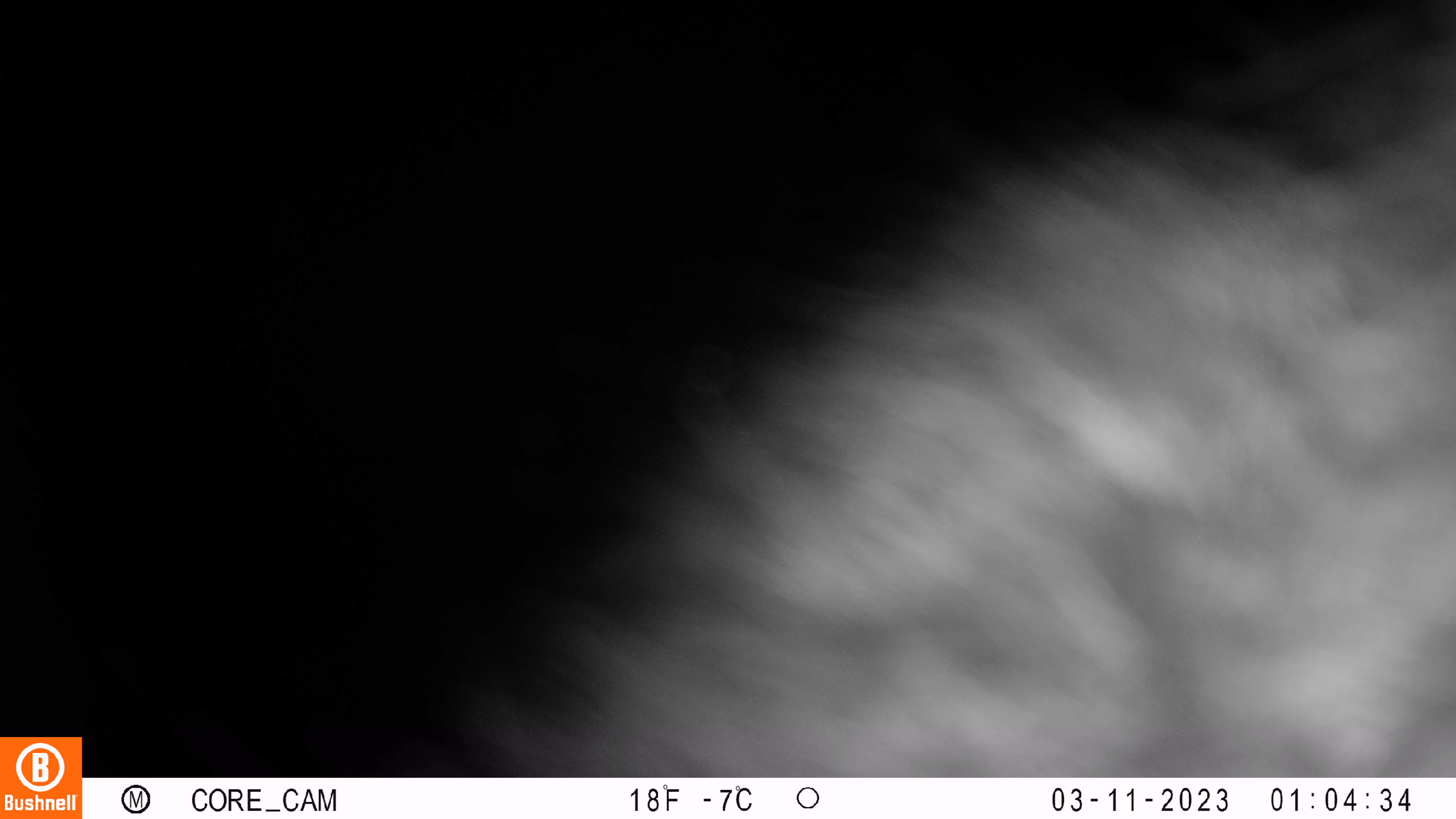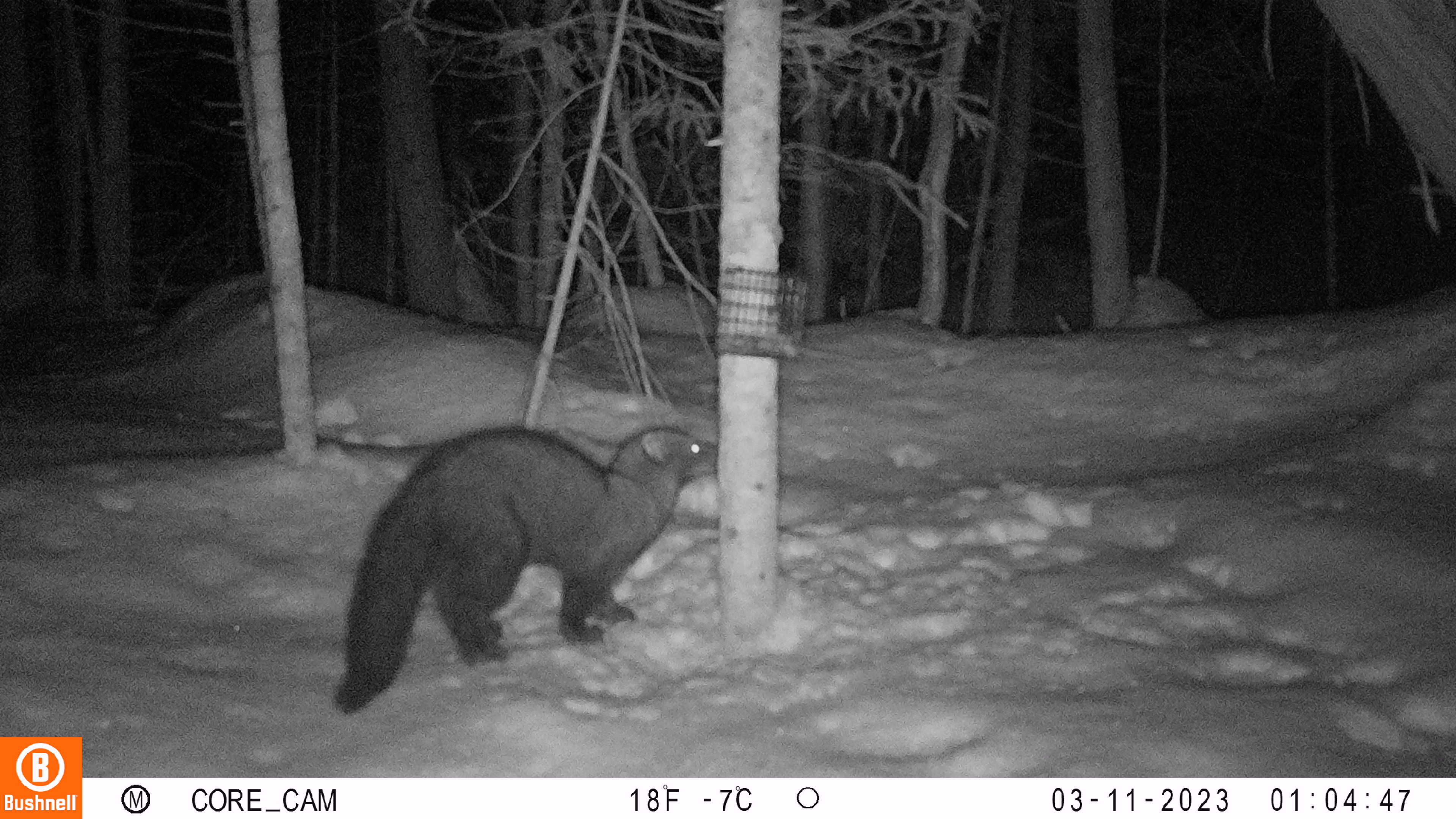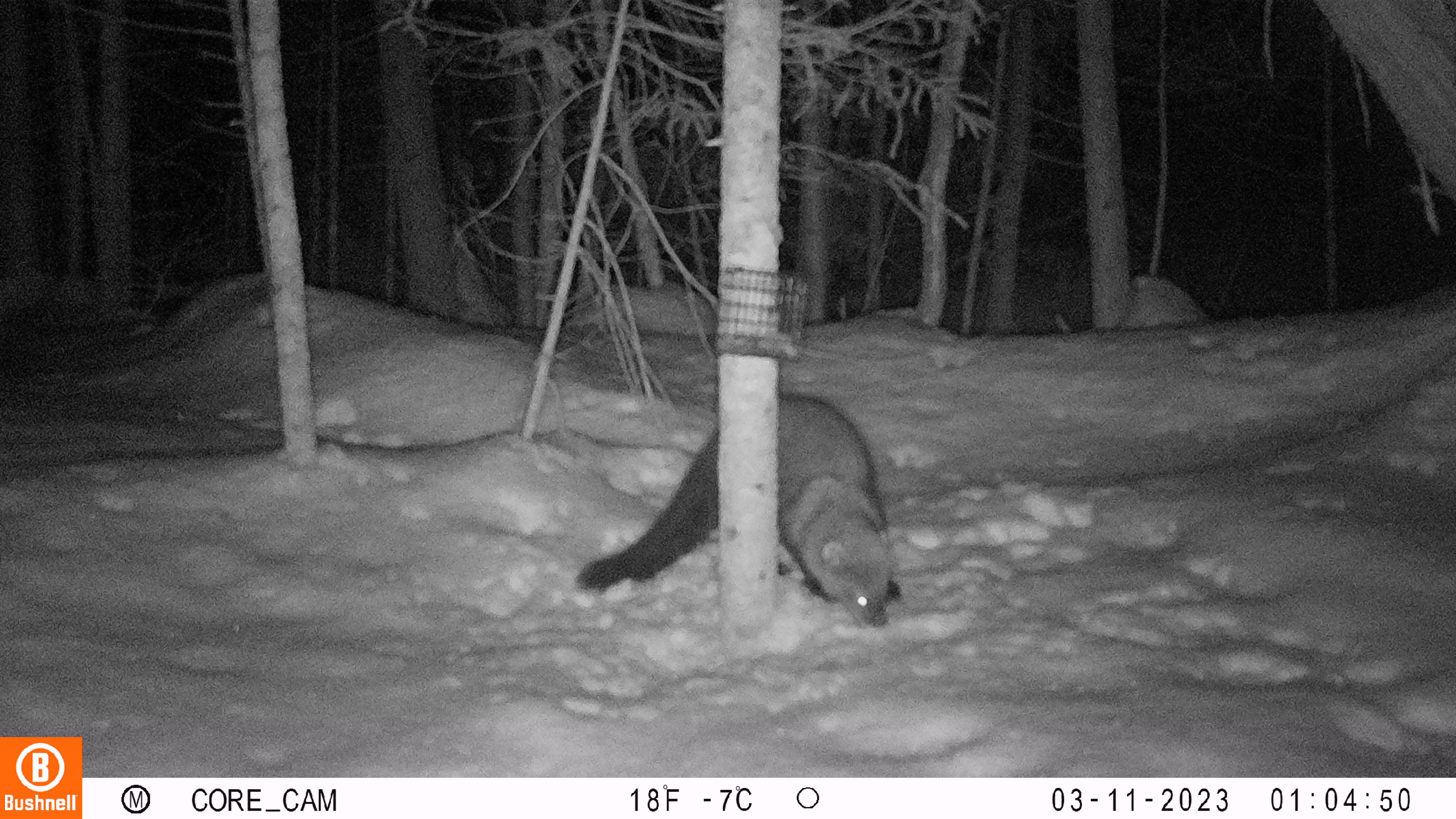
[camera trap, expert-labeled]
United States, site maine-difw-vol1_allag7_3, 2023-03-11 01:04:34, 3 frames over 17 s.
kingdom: Animalia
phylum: Chordata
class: Mammalia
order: Carnivora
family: Mustelidae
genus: Pekania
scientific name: Pekania pennanti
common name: fisher